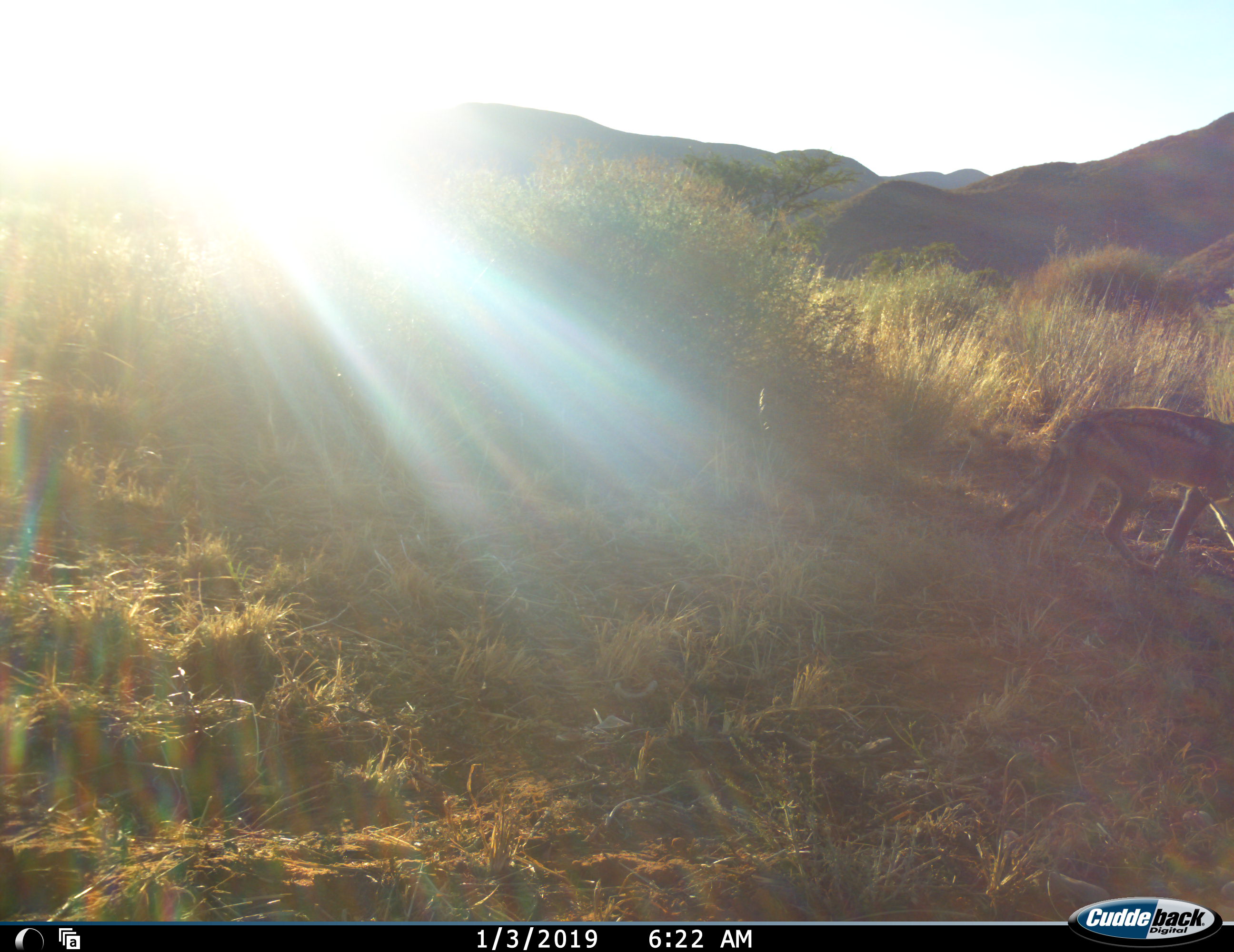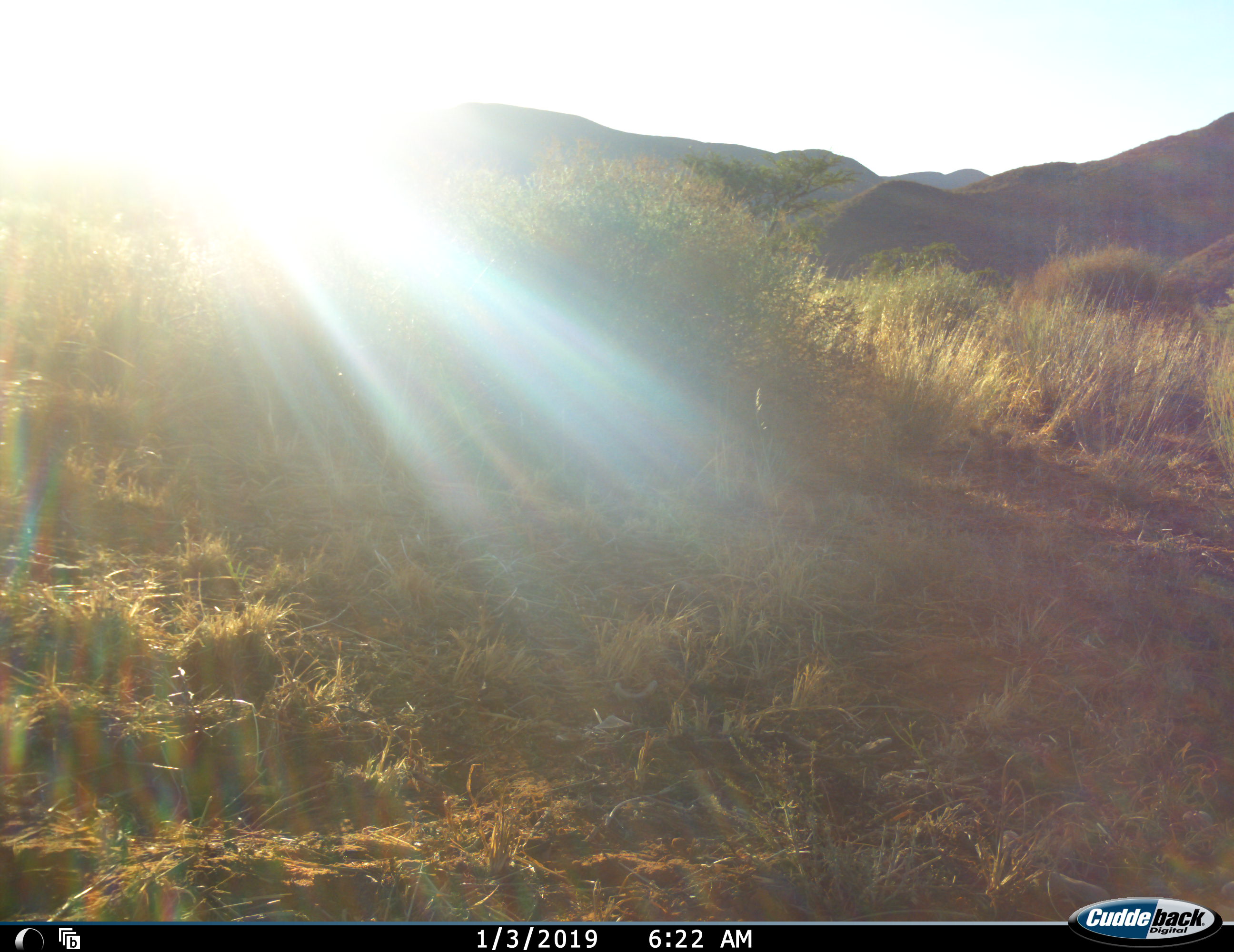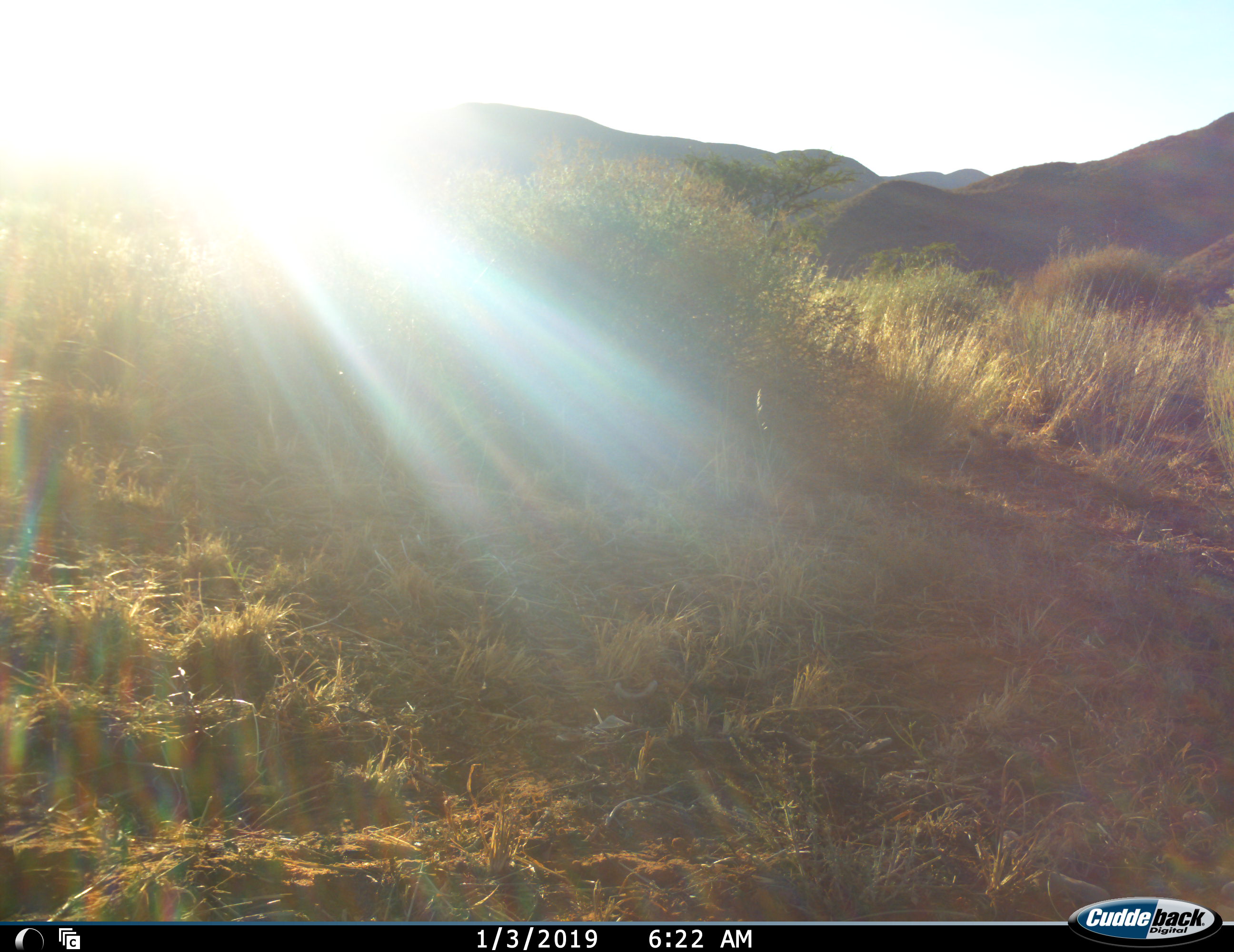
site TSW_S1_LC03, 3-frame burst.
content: unidentified animal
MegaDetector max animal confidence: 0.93